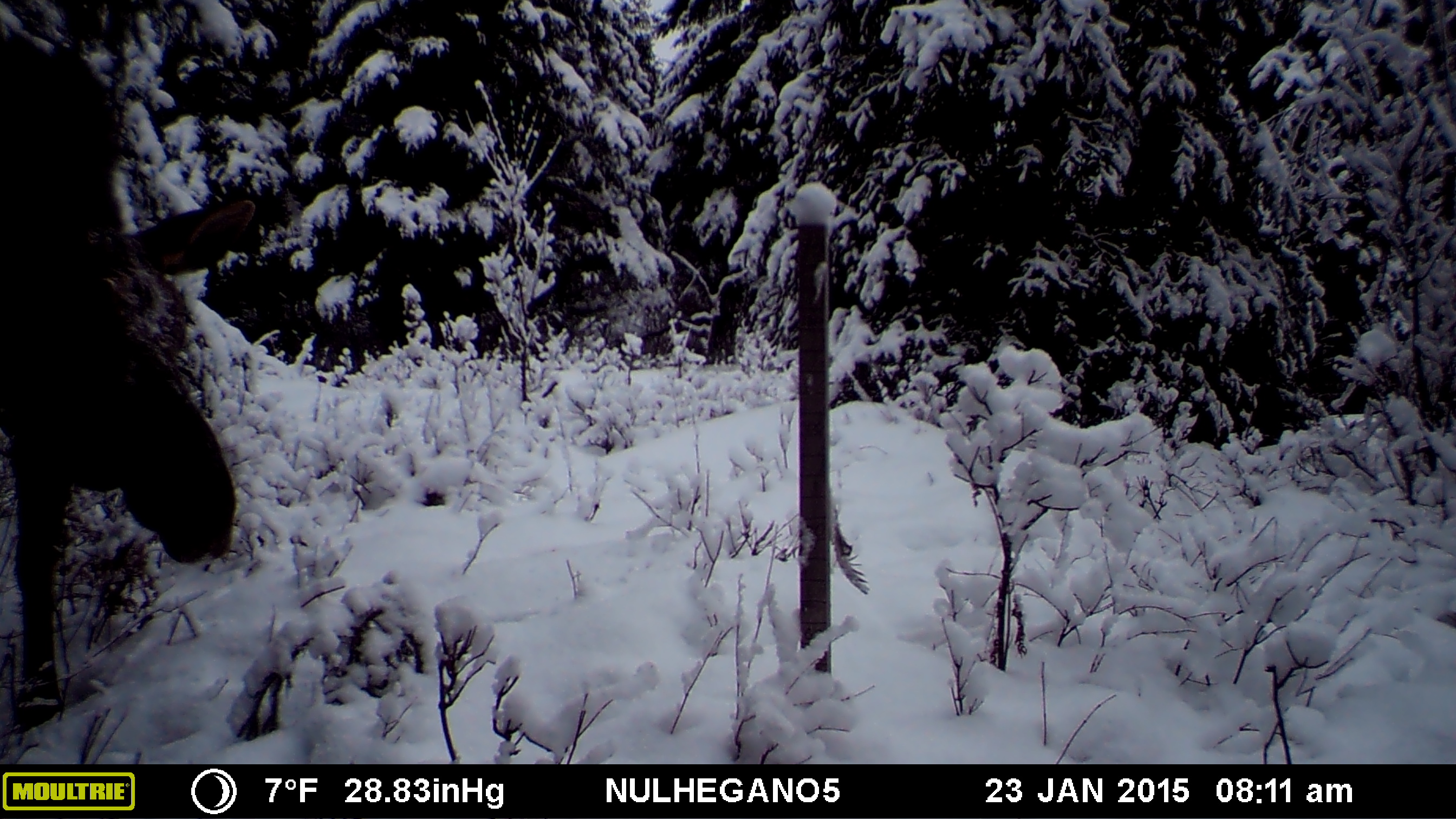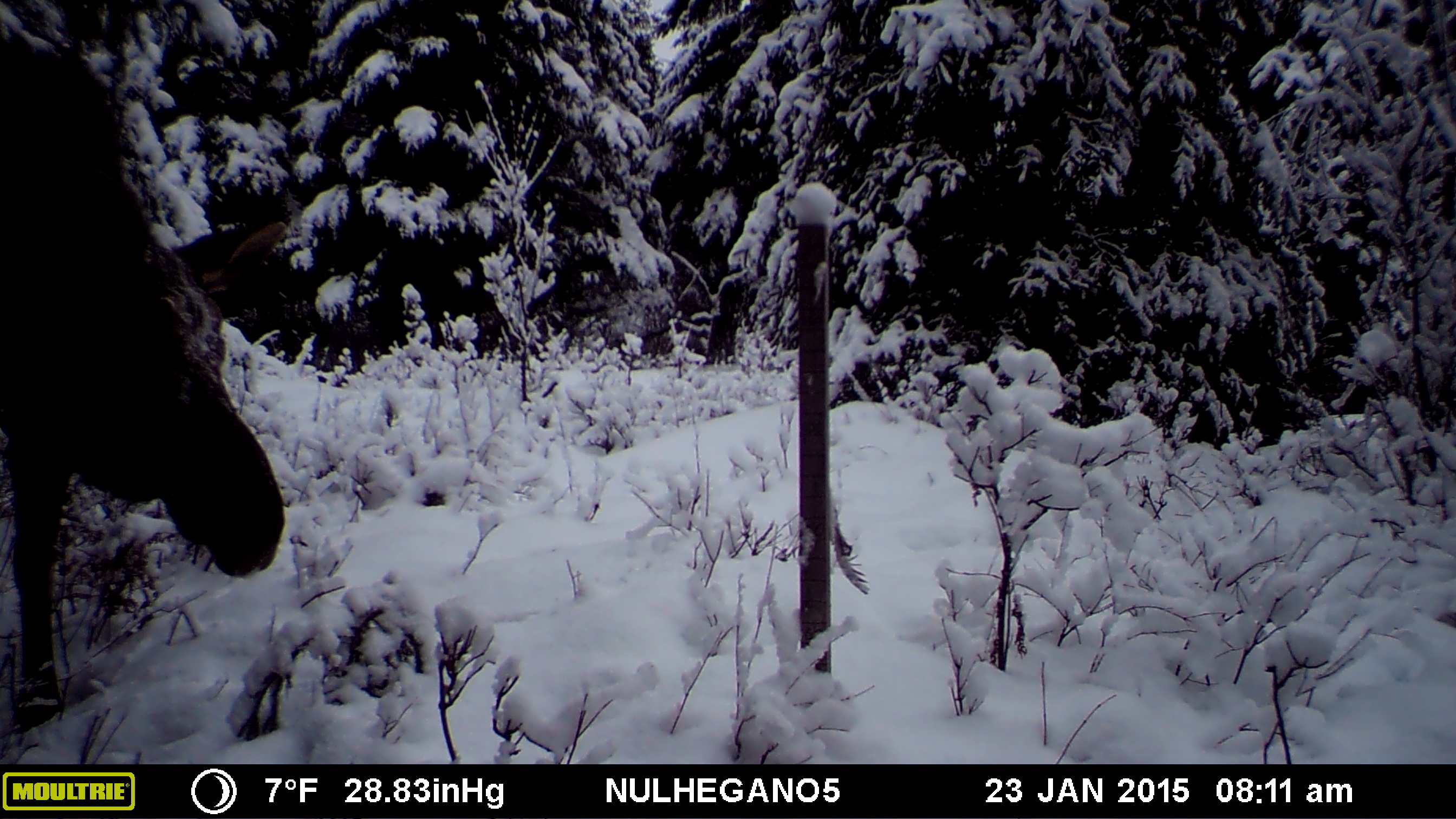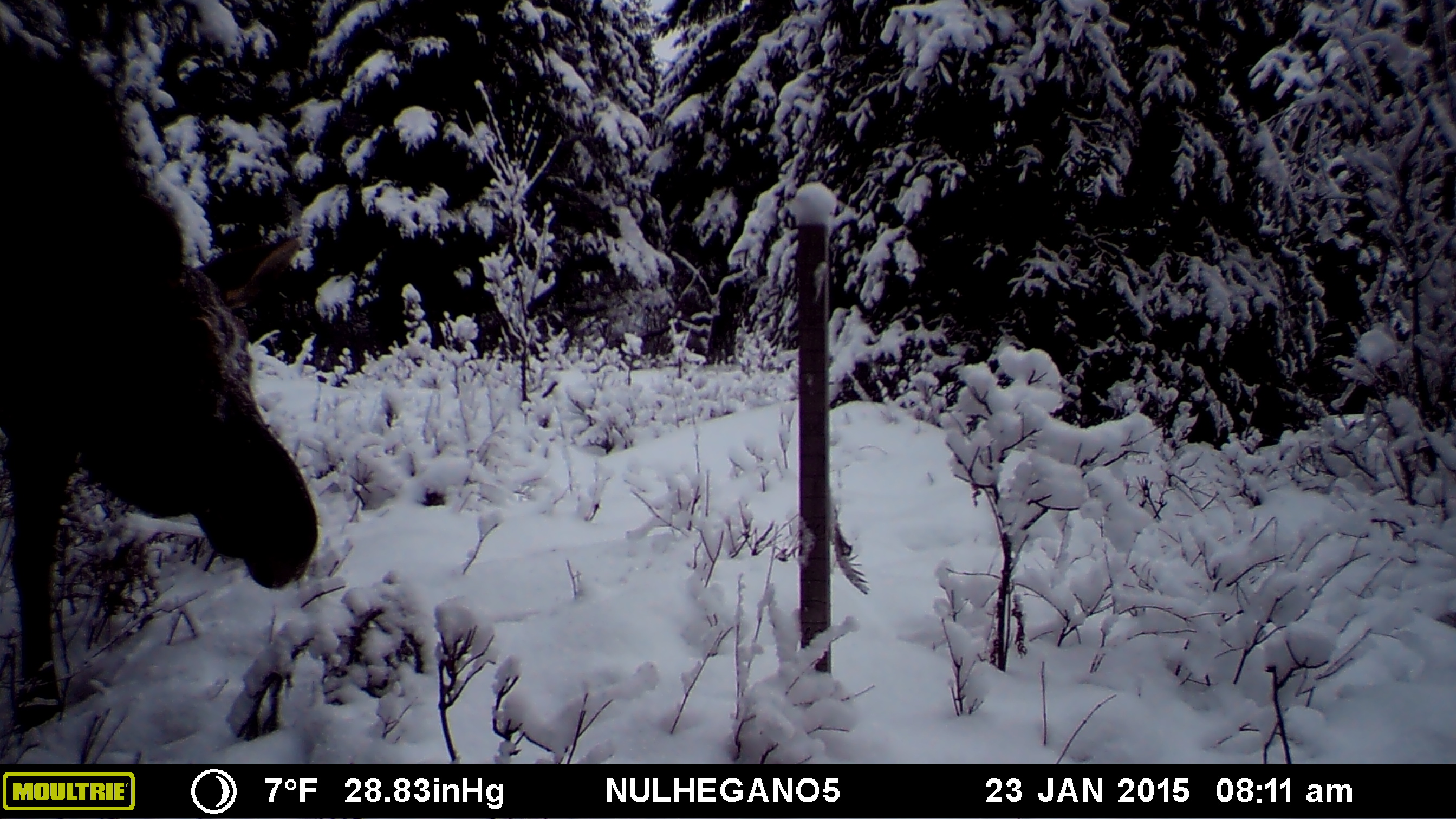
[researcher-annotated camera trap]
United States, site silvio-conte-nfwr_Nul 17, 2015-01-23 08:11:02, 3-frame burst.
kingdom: Animalia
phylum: Chordata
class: Mammalia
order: Artiodactyla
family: Cervidae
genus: Alces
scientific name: Alces alces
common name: moose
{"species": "moose (Alces alces)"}